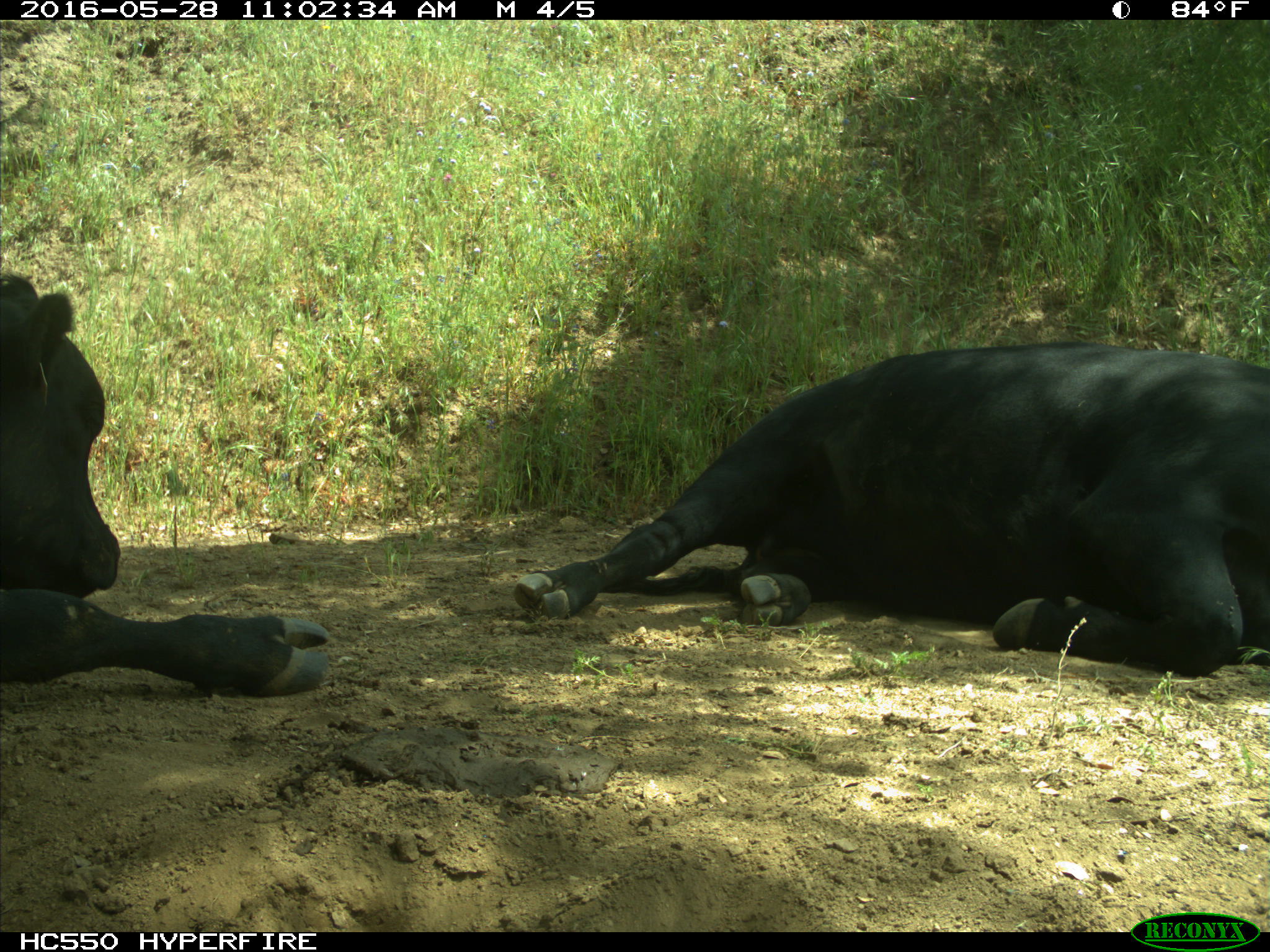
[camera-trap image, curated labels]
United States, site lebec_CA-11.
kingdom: Animalia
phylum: Chordata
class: Mammalia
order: Artiodactyla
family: Bovidae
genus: Bos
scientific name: Bos taurus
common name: domestic cow